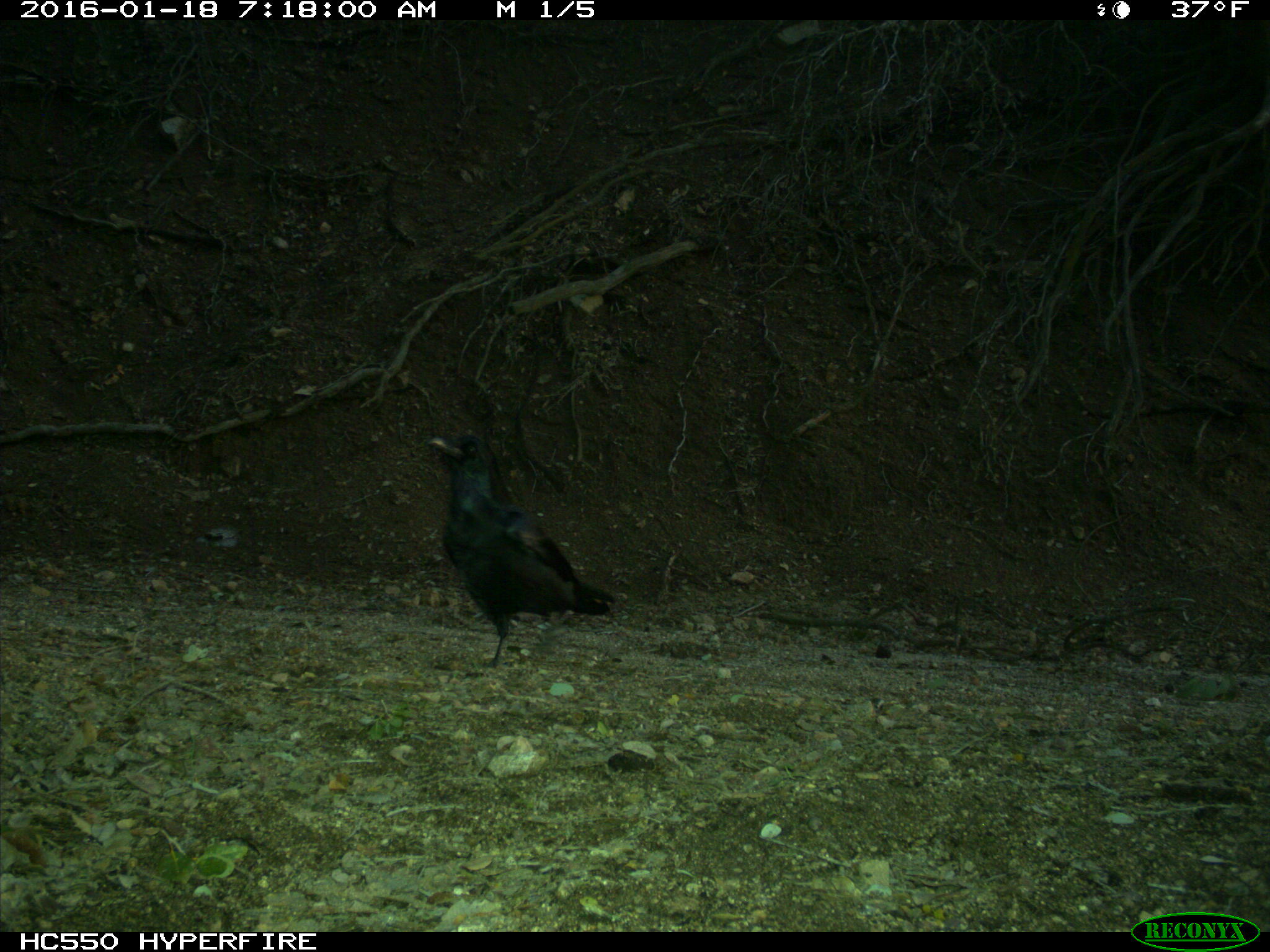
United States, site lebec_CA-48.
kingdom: Animalia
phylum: Chordata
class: Aves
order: Passeriformes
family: Corvidae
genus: Corvus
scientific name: Corvus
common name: crows and ravens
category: unidentified corvus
Unidentified corvus (crows and ravens) (Corvus).